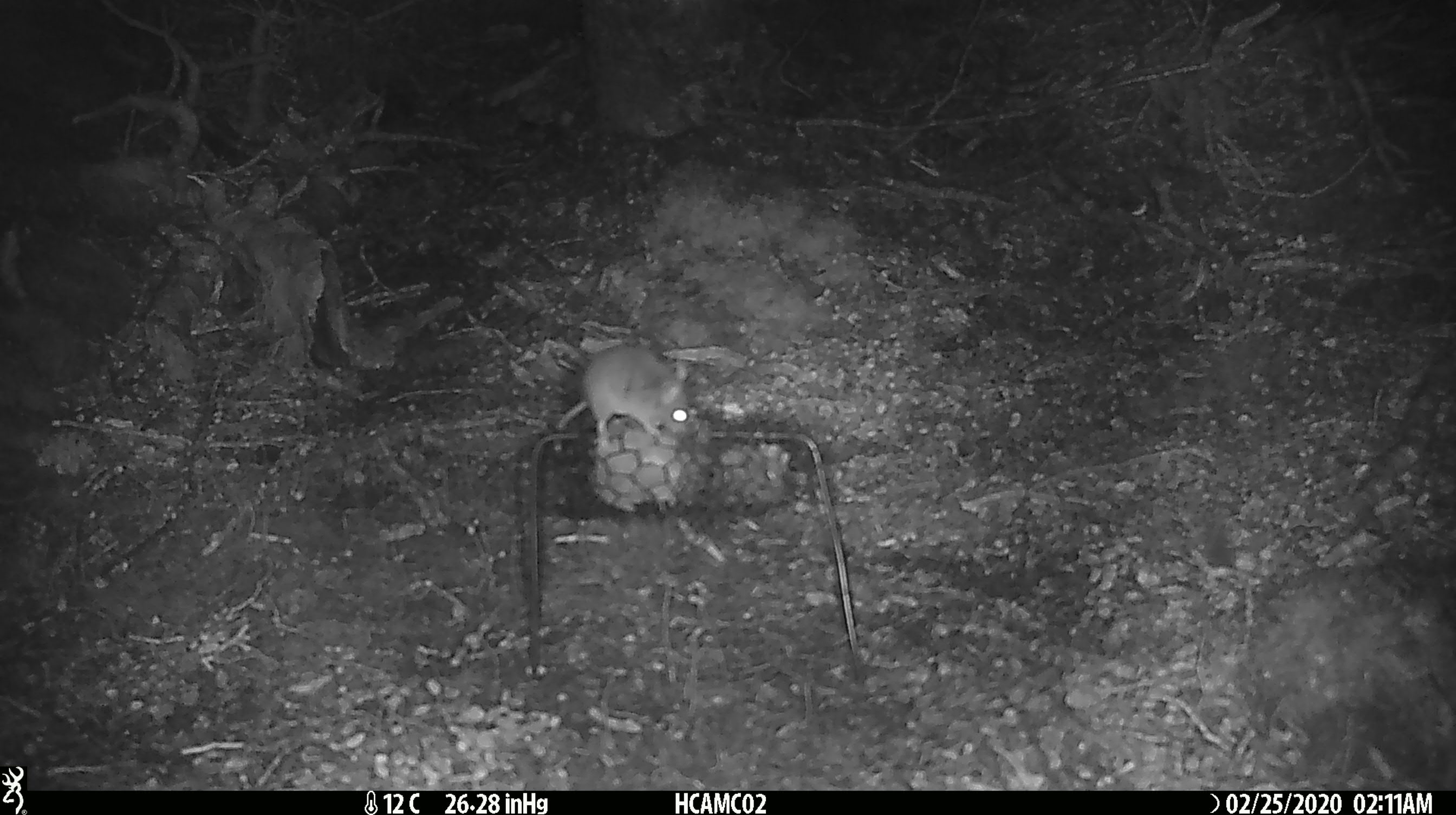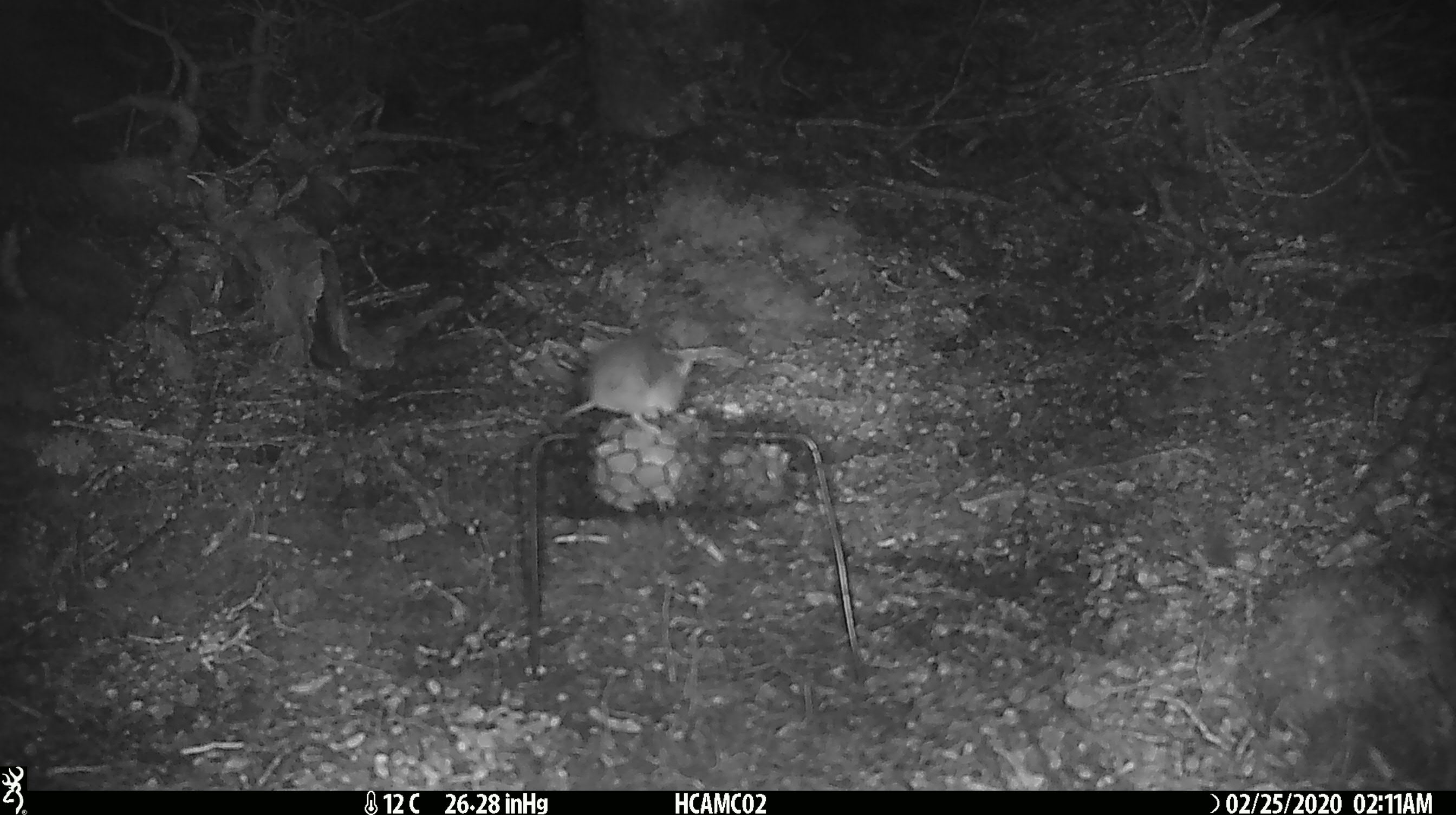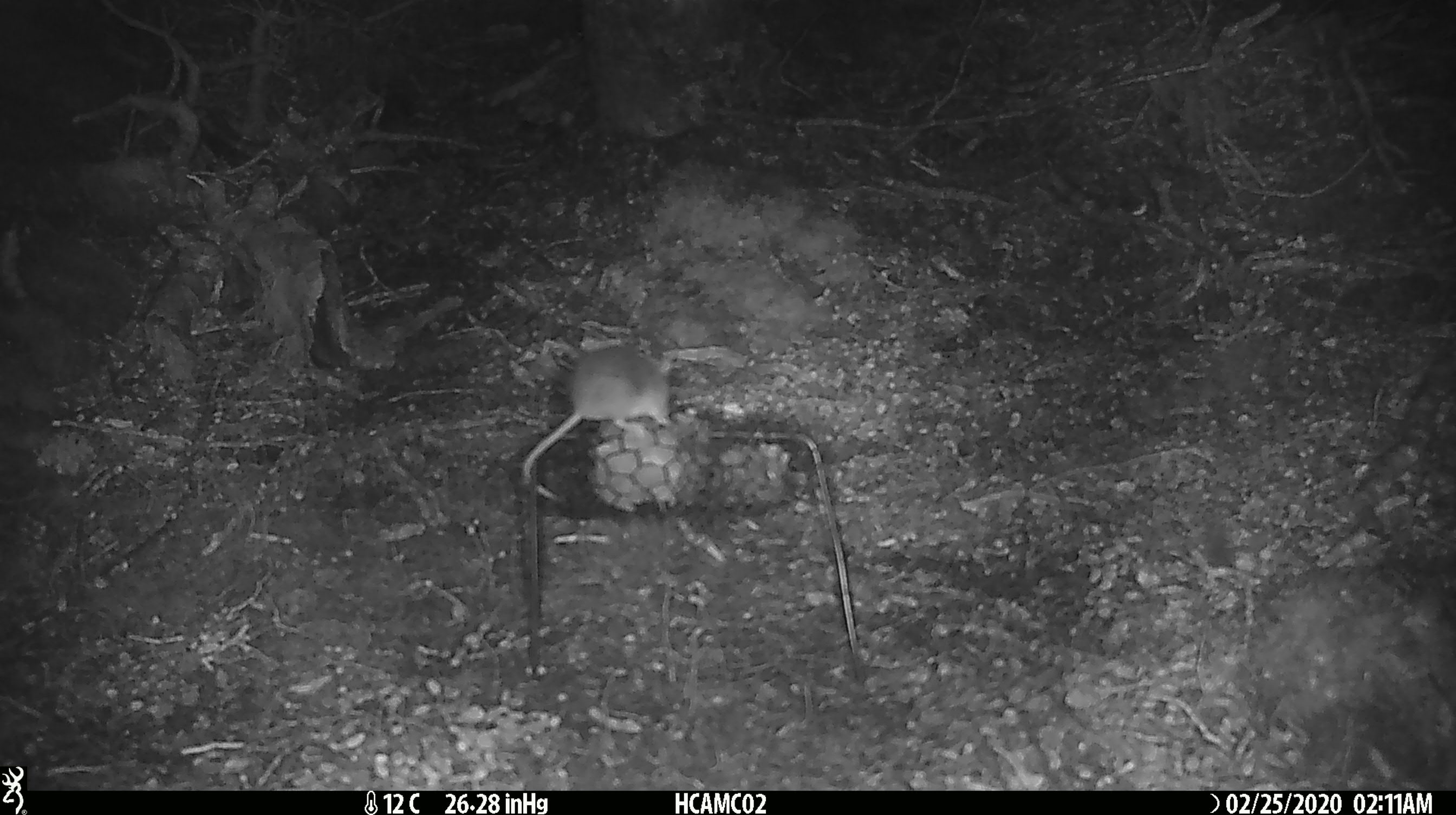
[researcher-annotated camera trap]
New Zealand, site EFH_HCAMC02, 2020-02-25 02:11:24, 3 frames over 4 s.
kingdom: Animalia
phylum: Chordata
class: Mammalia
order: Rodentia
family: Muridae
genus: Mus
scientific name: Mus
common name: mouse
Mouse (Mus).